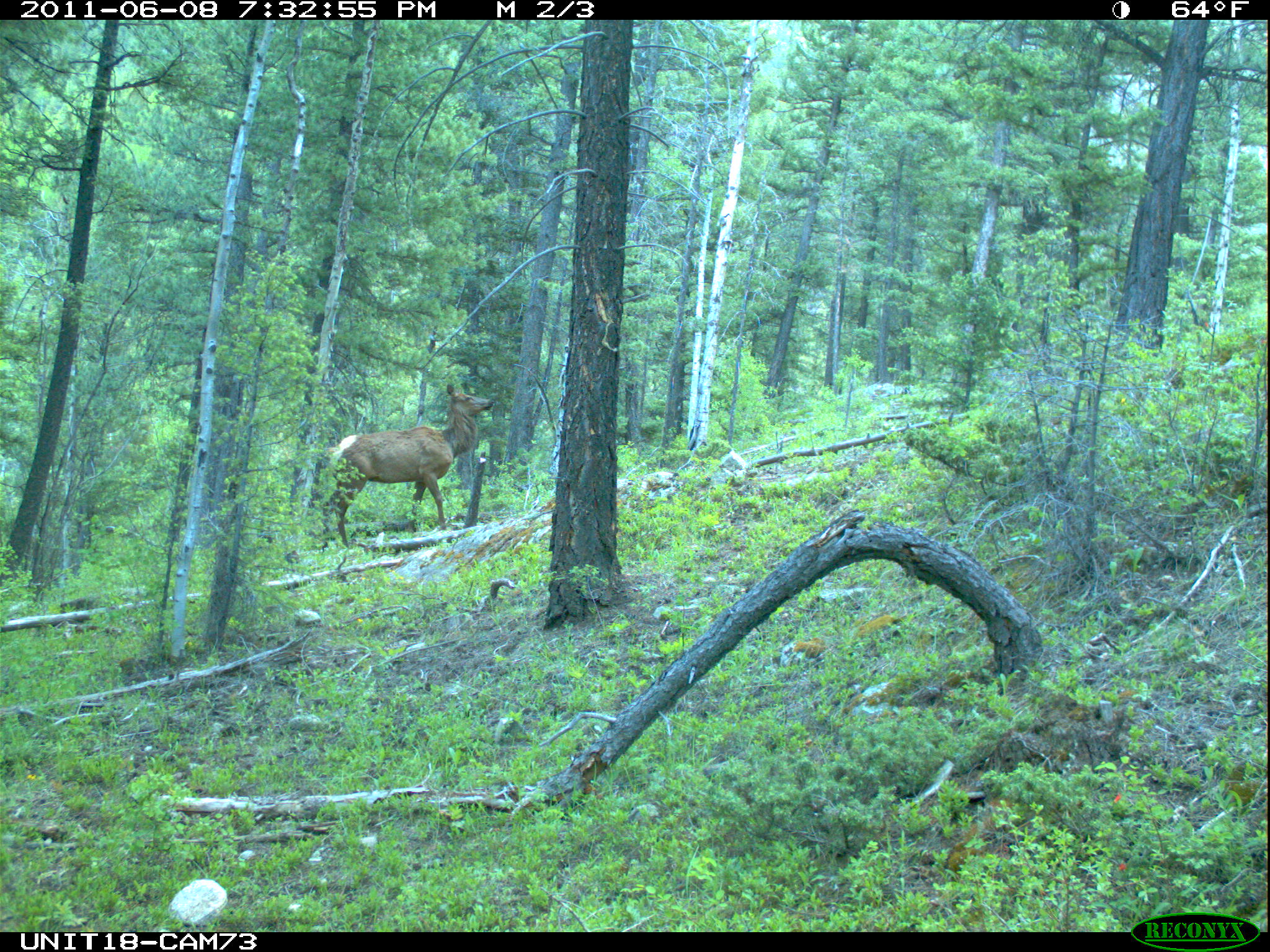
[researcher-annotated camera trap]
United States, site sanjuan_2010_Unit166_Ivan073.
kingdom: Animalia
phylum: Chordata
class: Mammalia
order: Artiodactyla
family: Cervidae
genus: Cervus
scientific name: Cervus elaphus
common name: red deer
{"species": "Cervus elaphus (red deer)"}